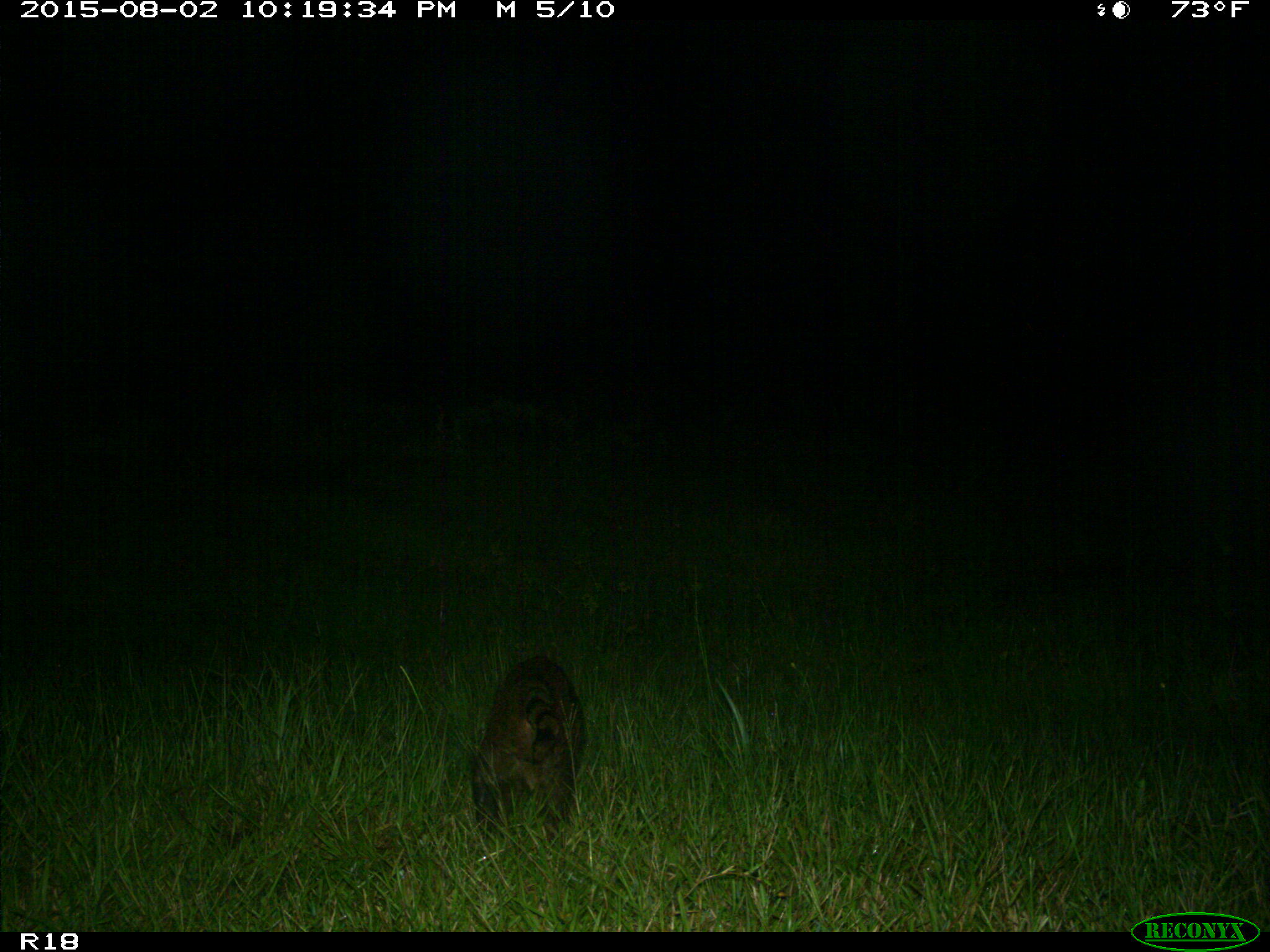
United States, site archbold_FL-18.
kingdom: Animalia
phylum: Chordata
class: Mammalia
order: Carnivora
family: Procyonidae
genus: Procyon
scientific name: Procyon lotor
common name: common raccoon